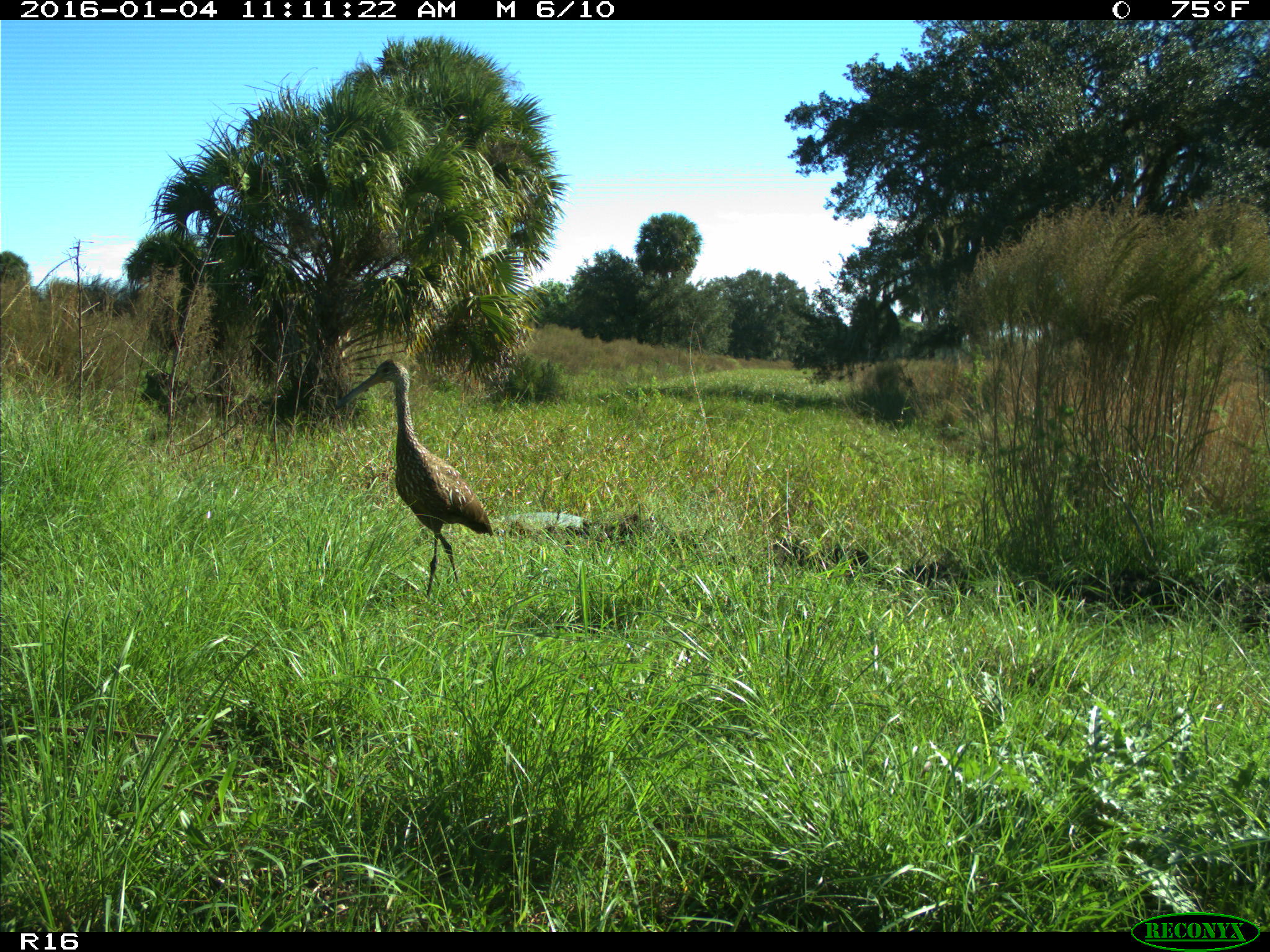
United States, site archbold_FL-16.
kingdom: Animalia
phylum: Chordata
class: Aves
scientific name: Aves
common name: birds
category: unidentified bird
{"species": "unidentified bird (birds) (Aves)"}